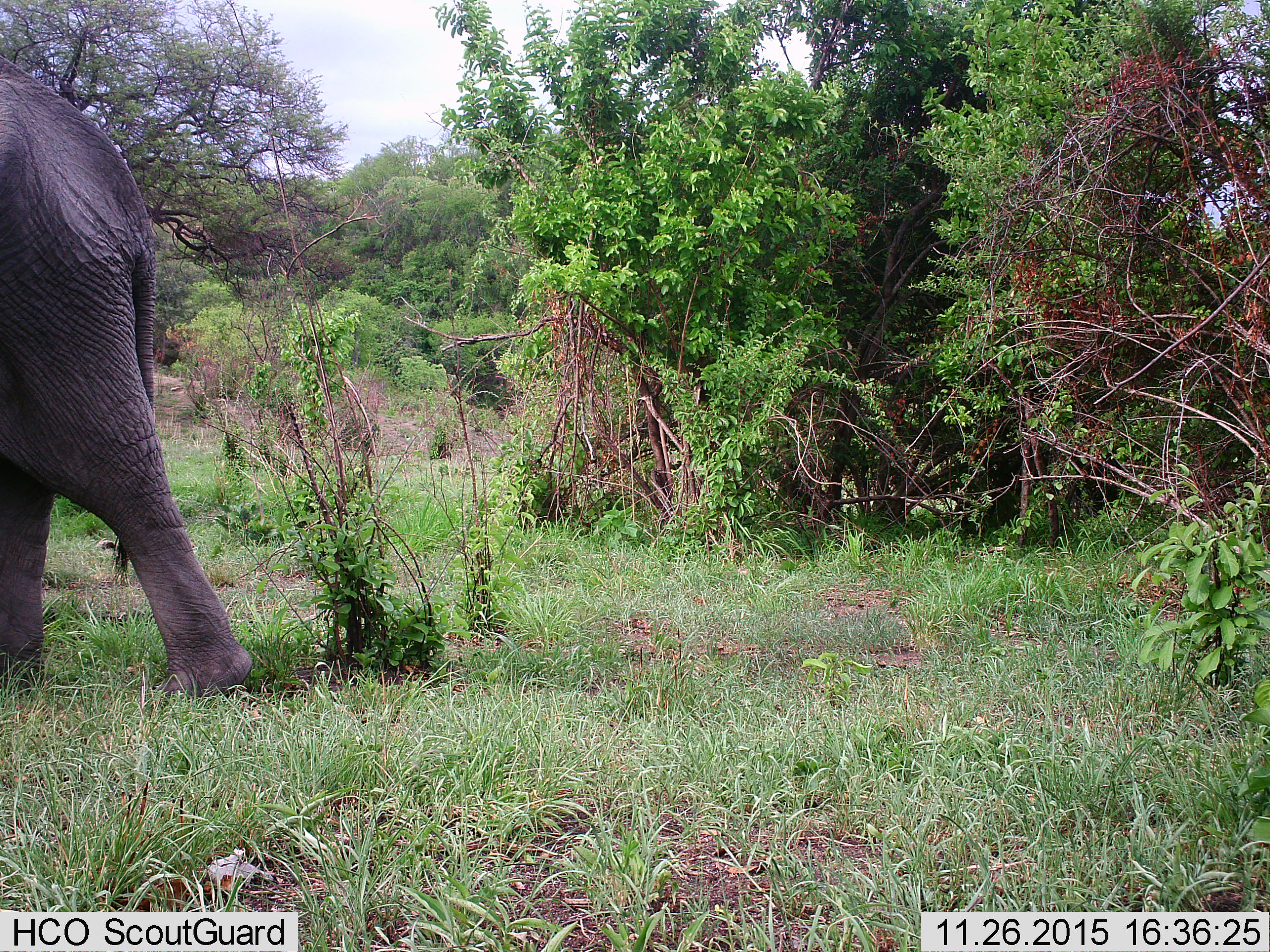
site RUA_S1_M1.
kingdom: Animalia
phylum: Chordata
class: Mammalia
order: Proboscidea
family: Elephantidae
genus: Loxodonta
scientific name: Loxodonta africana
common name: african bush elephant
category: elephant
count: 1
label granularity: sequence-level